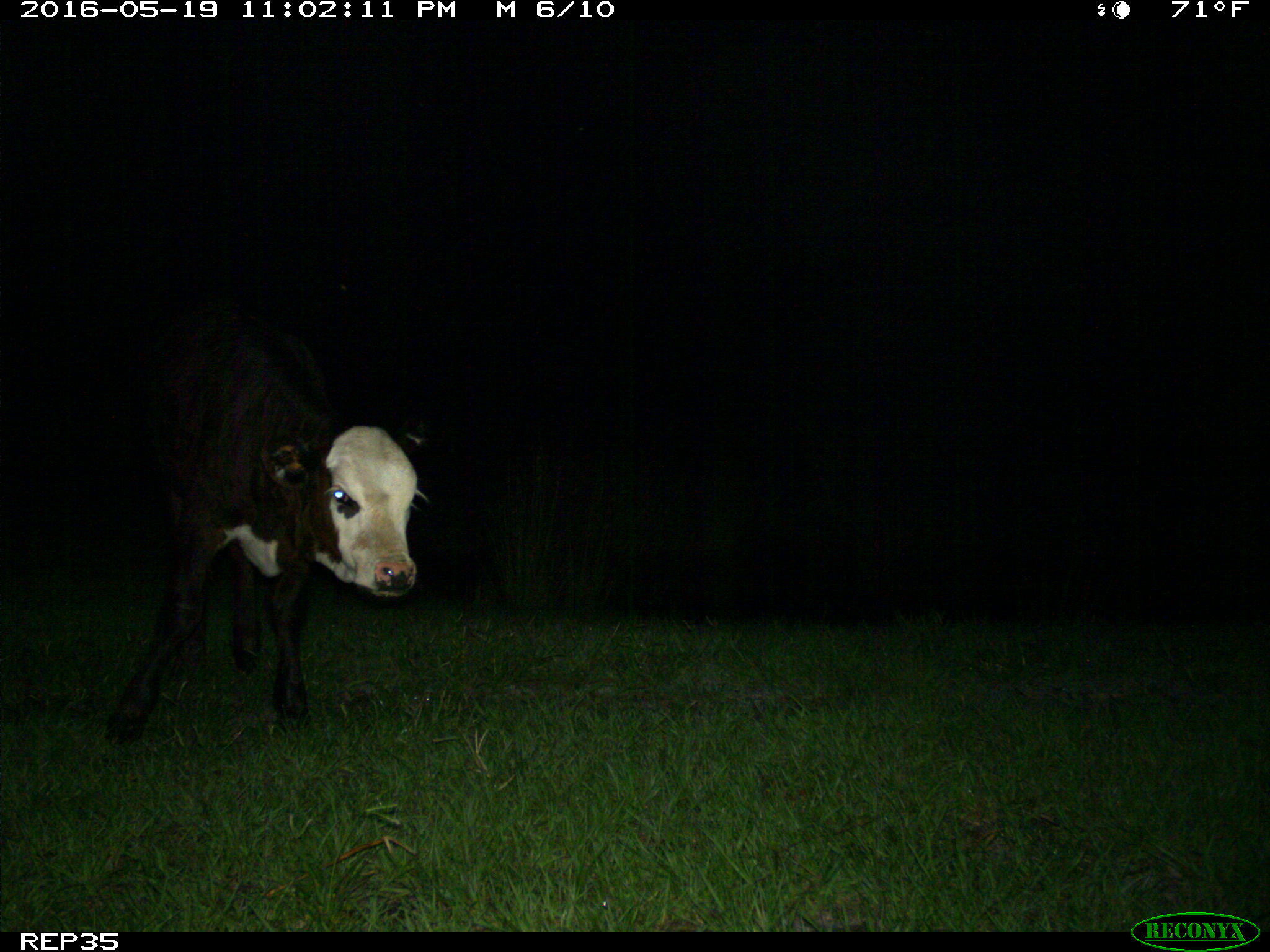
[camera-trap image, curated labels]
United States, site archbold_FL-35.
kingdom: Animalia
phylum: Chordata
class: Mammalia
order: Artiodactyla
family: Bovidae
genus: Bos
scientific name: Bos taurus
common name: domestic cow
Bos taurus (domestic cow).